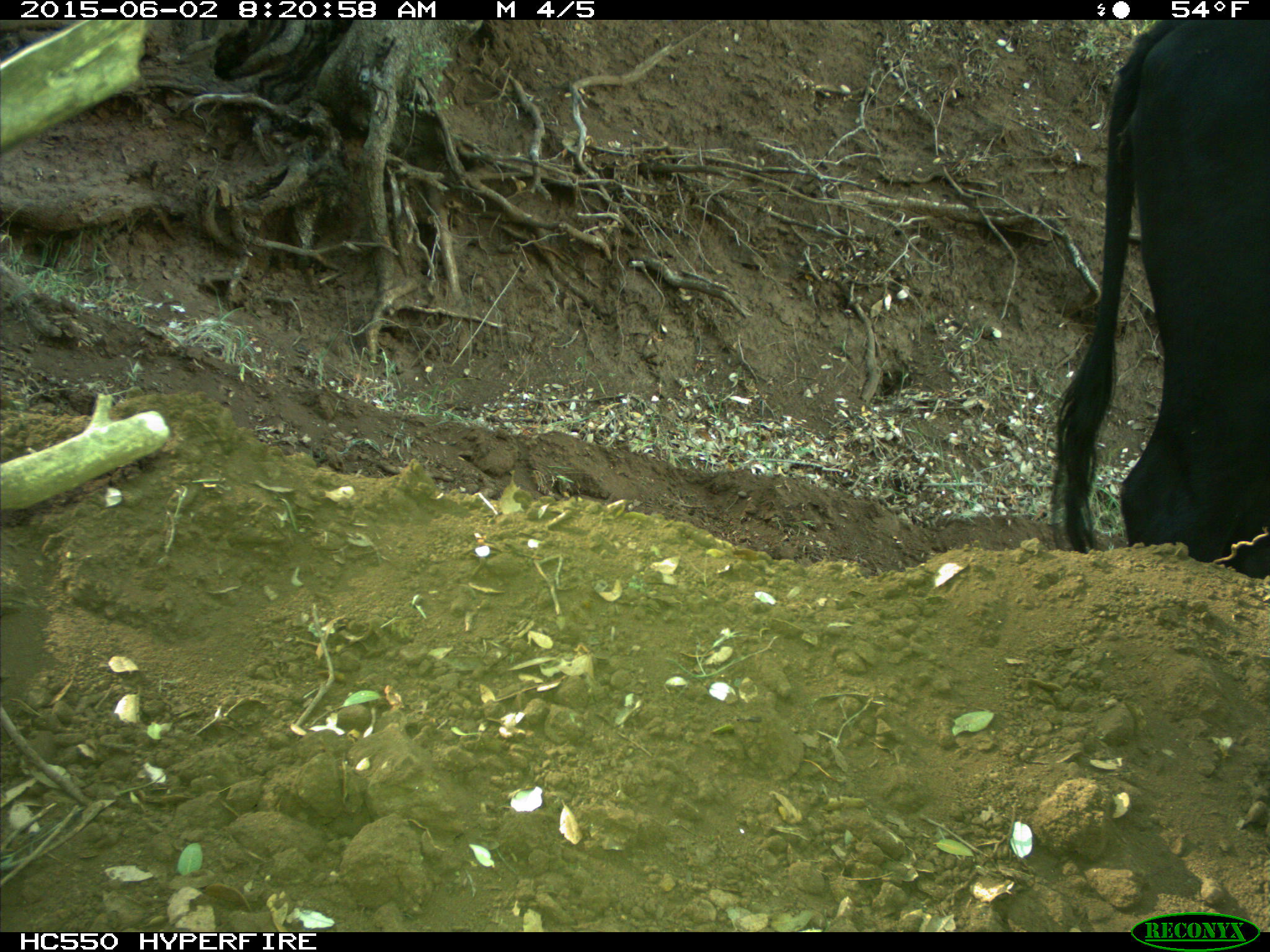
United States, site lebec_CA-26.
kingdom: Animalia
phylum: Chordata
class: Mammalia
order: Artiodactyla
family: Bovidae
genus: Bos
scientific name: Bos taurus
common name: domestic cow